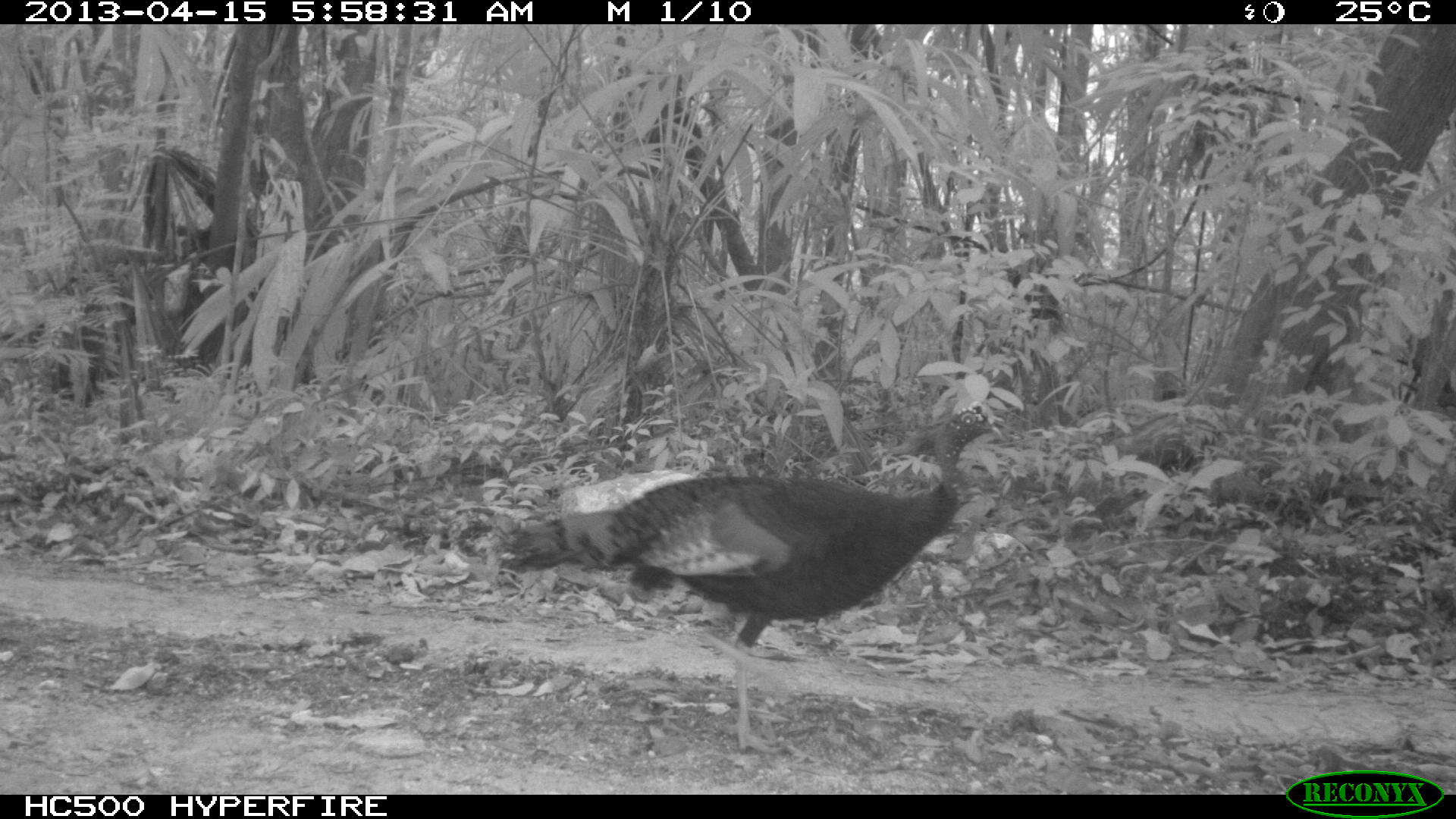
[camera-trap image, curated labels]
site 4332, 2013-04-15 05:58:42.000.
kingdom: Animalia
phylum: Chordata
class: Aves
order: Galliformes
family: Phasianidae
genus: Meleagris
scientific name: Meleagris ocellata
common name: ocellated turkey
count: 1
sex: male